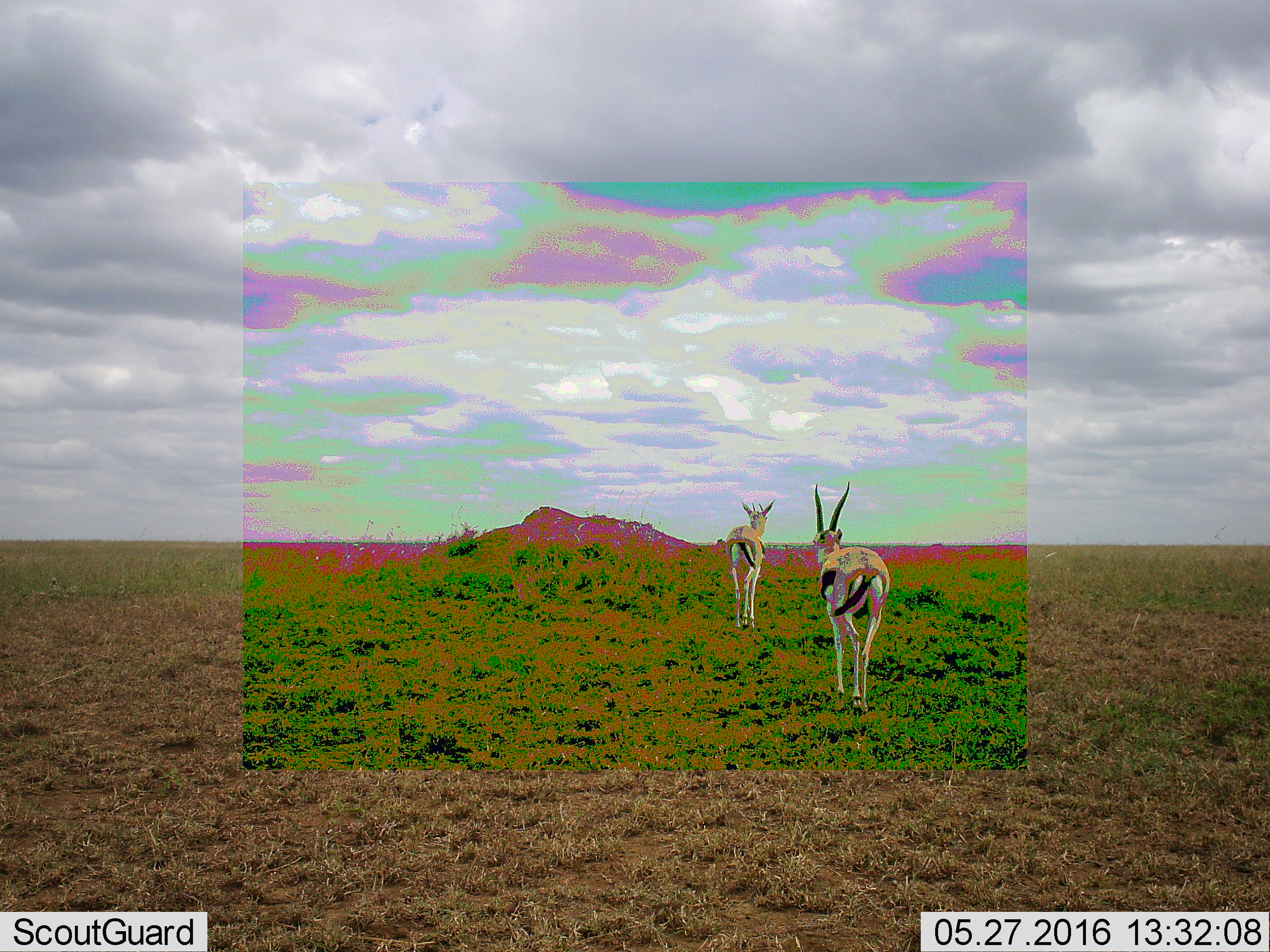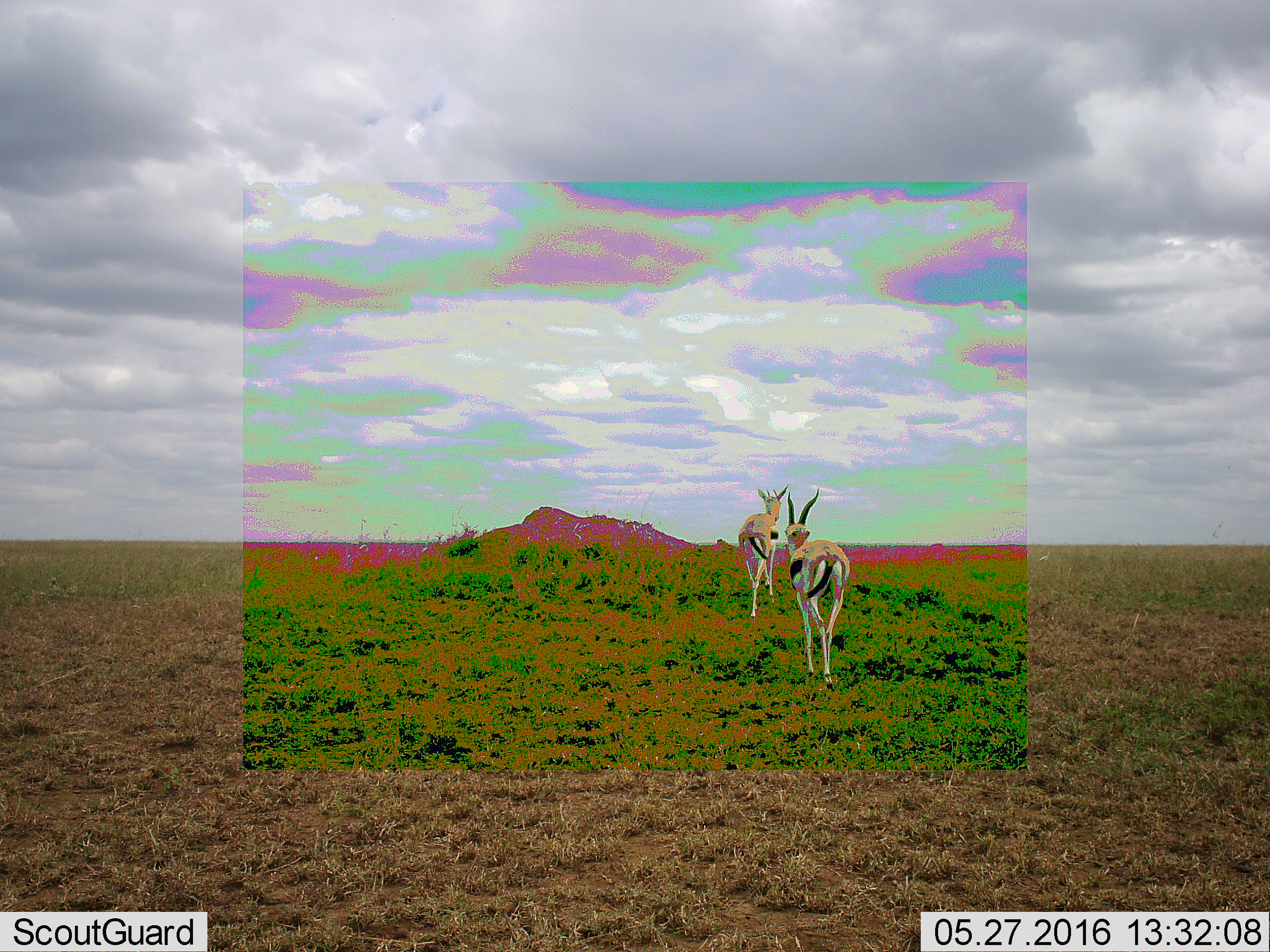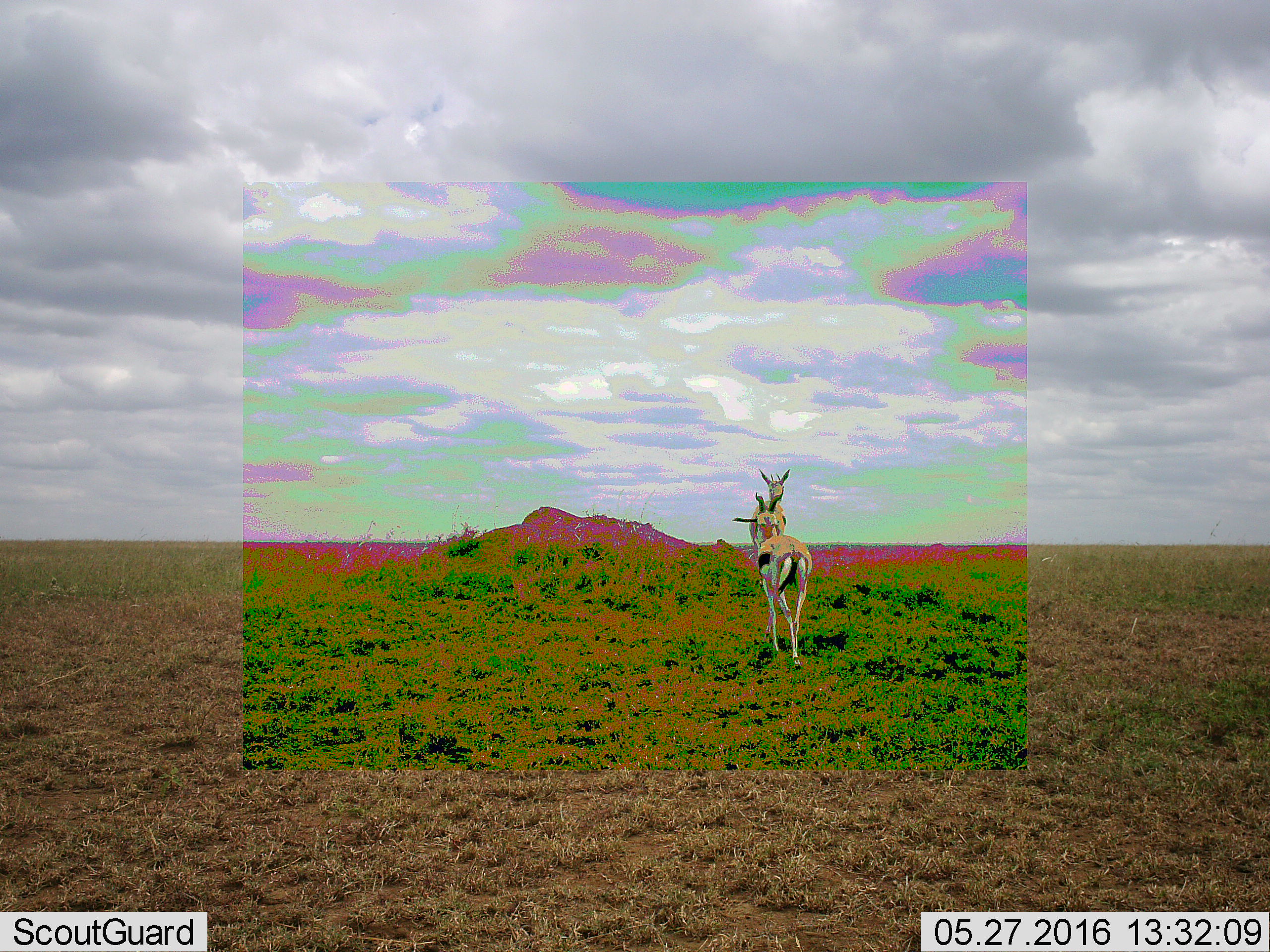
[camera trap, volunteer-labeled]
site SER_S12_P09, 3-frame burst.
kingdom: Animalia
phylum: Chordata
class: Mammalia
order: Artiodactyla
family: Bovidae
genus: Eudorcas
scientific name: Eudorcas thomsonii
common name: thomson's gazelle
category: gazellethomsons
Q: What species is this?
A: Gazellethomsons (thomson's gazelle) (Eudorcas thomsonii).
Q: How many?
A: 2.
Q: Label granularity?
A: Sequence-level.